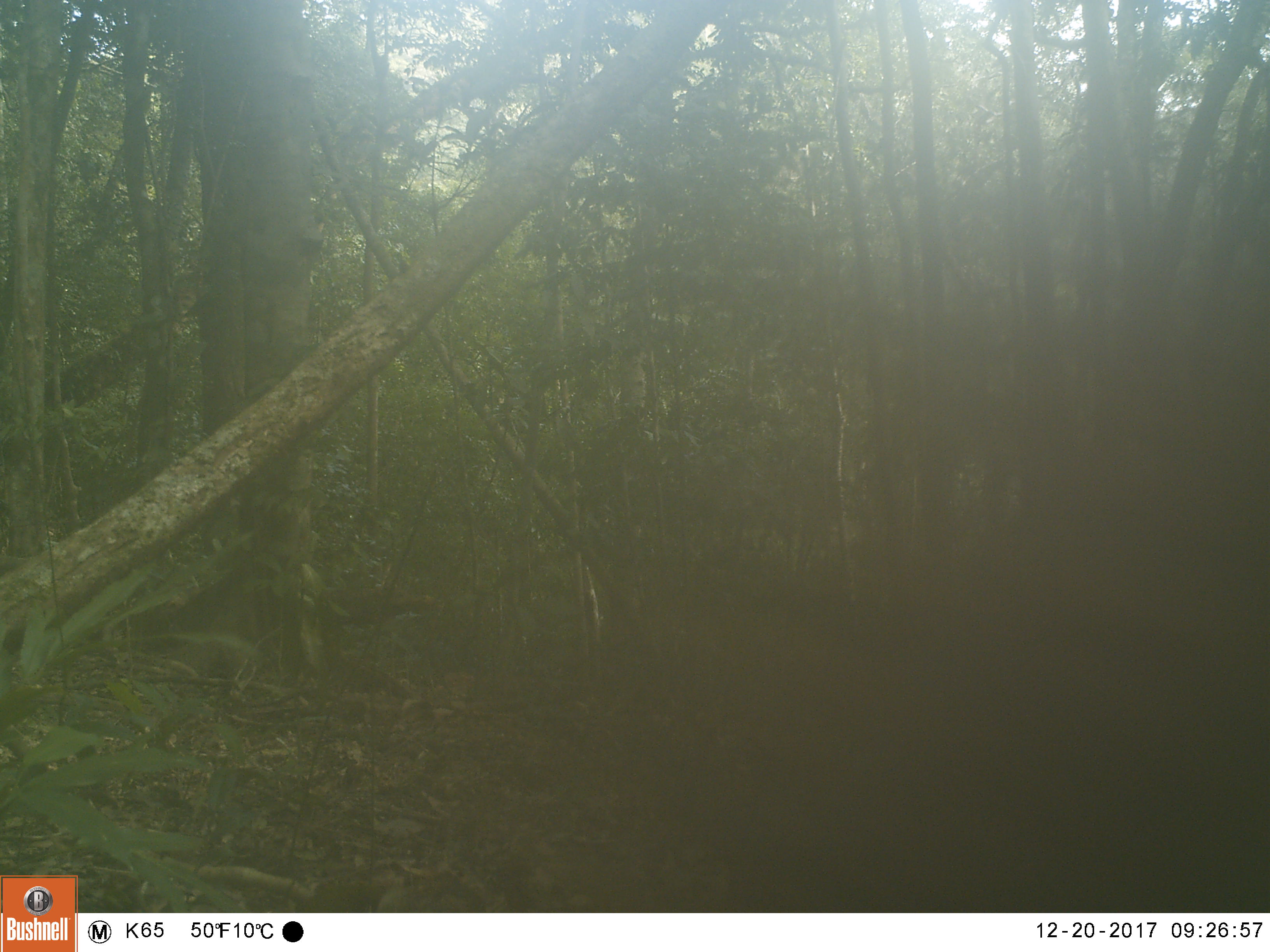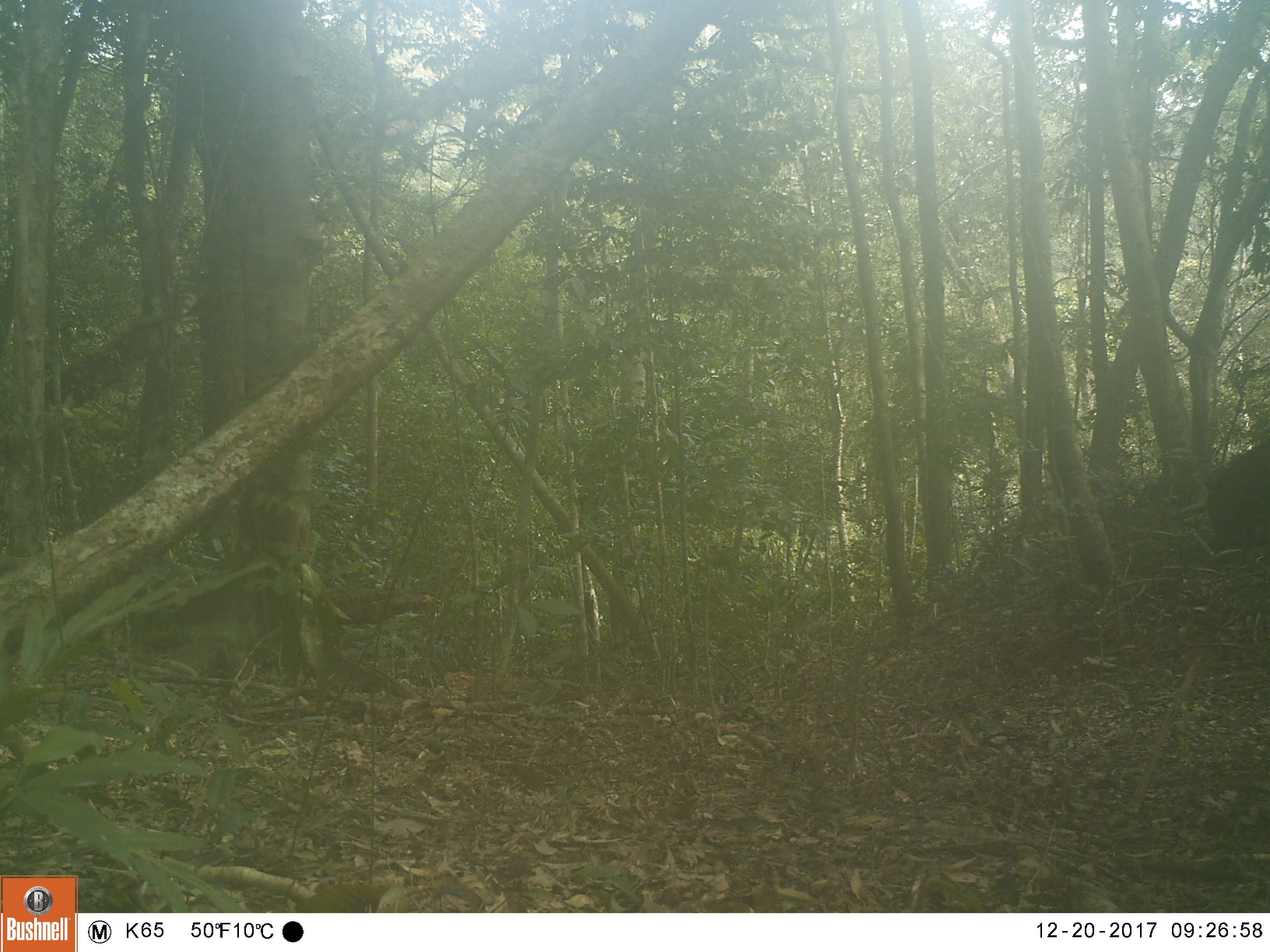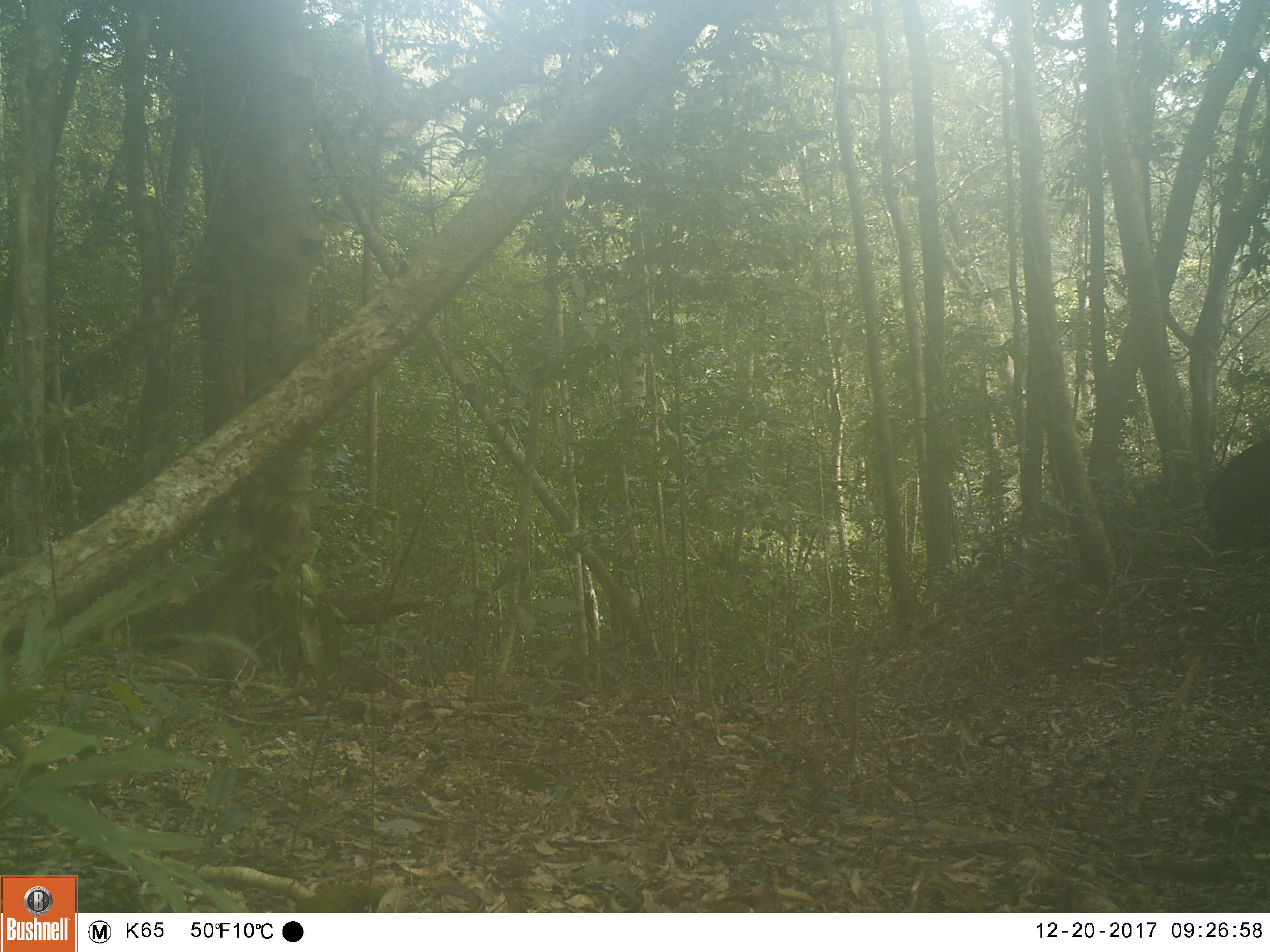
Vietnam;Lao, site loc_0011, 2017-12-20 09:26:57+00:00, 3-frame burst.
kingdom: Animalia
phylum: Chordata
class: Mammalia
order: Artiodactyla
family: Suidae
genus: Sus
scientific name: Sus scrofa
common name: eurasian wild pig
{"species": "eurasian wild pig (Sus scrofa)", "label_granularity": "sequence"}